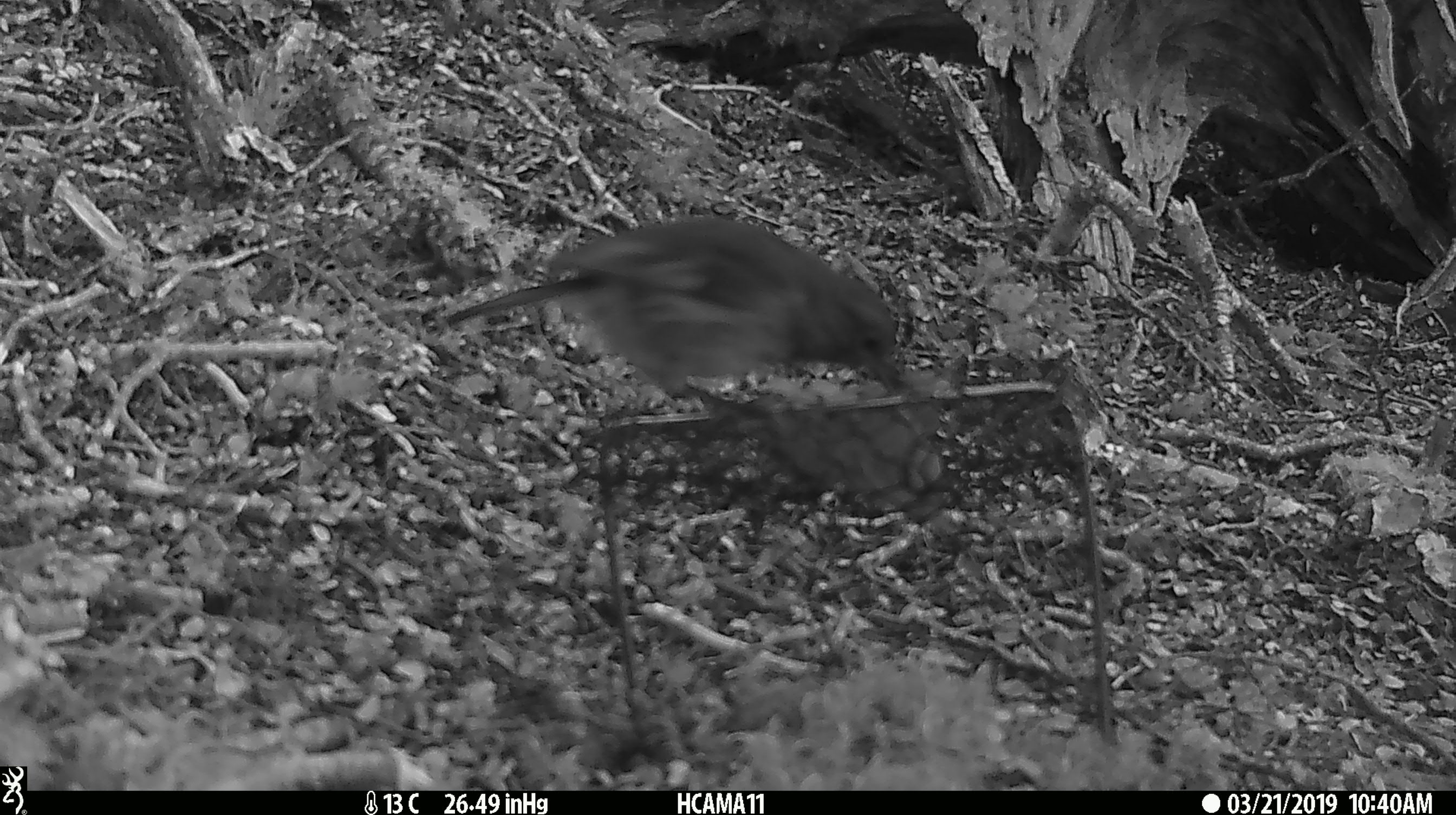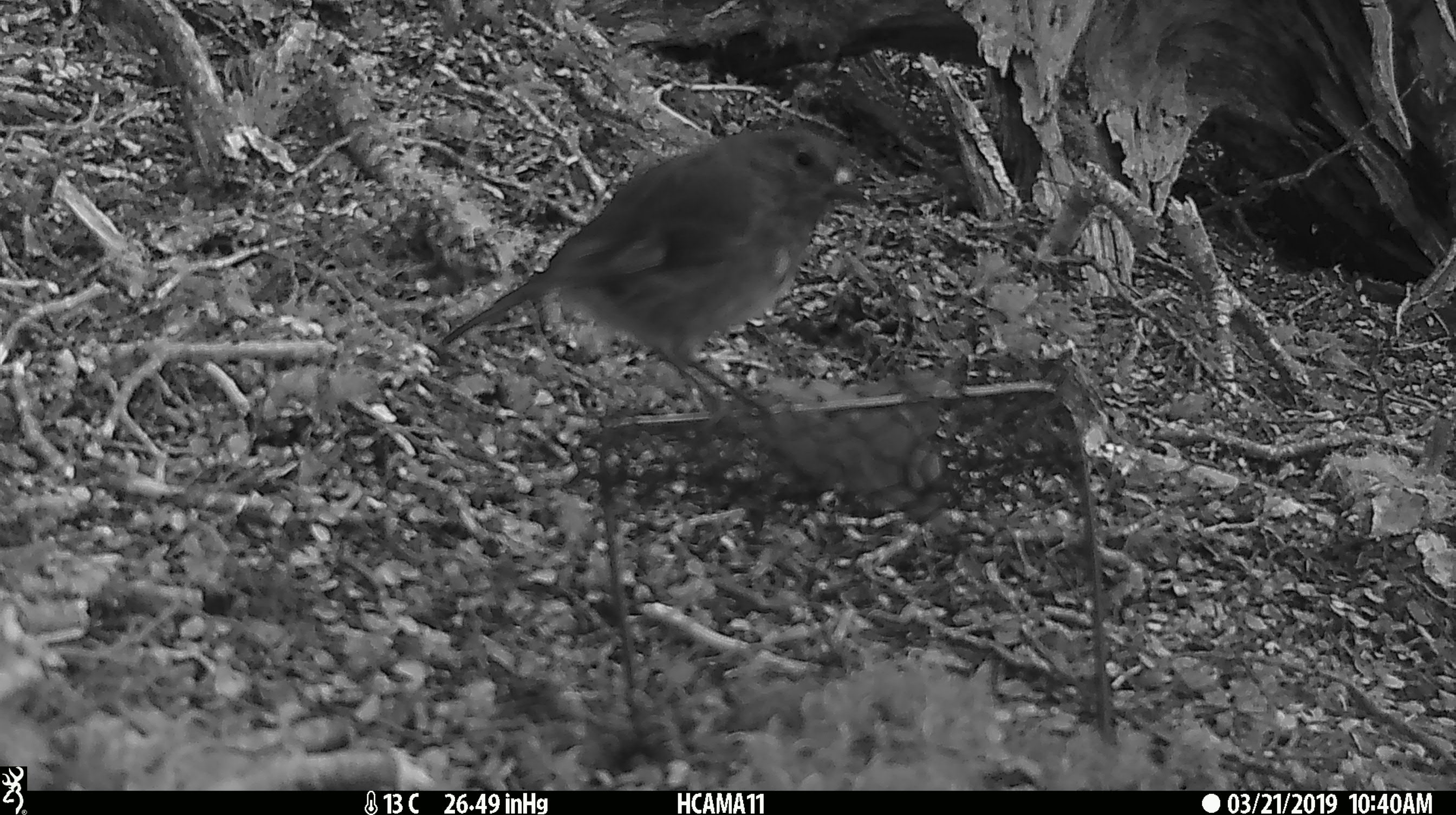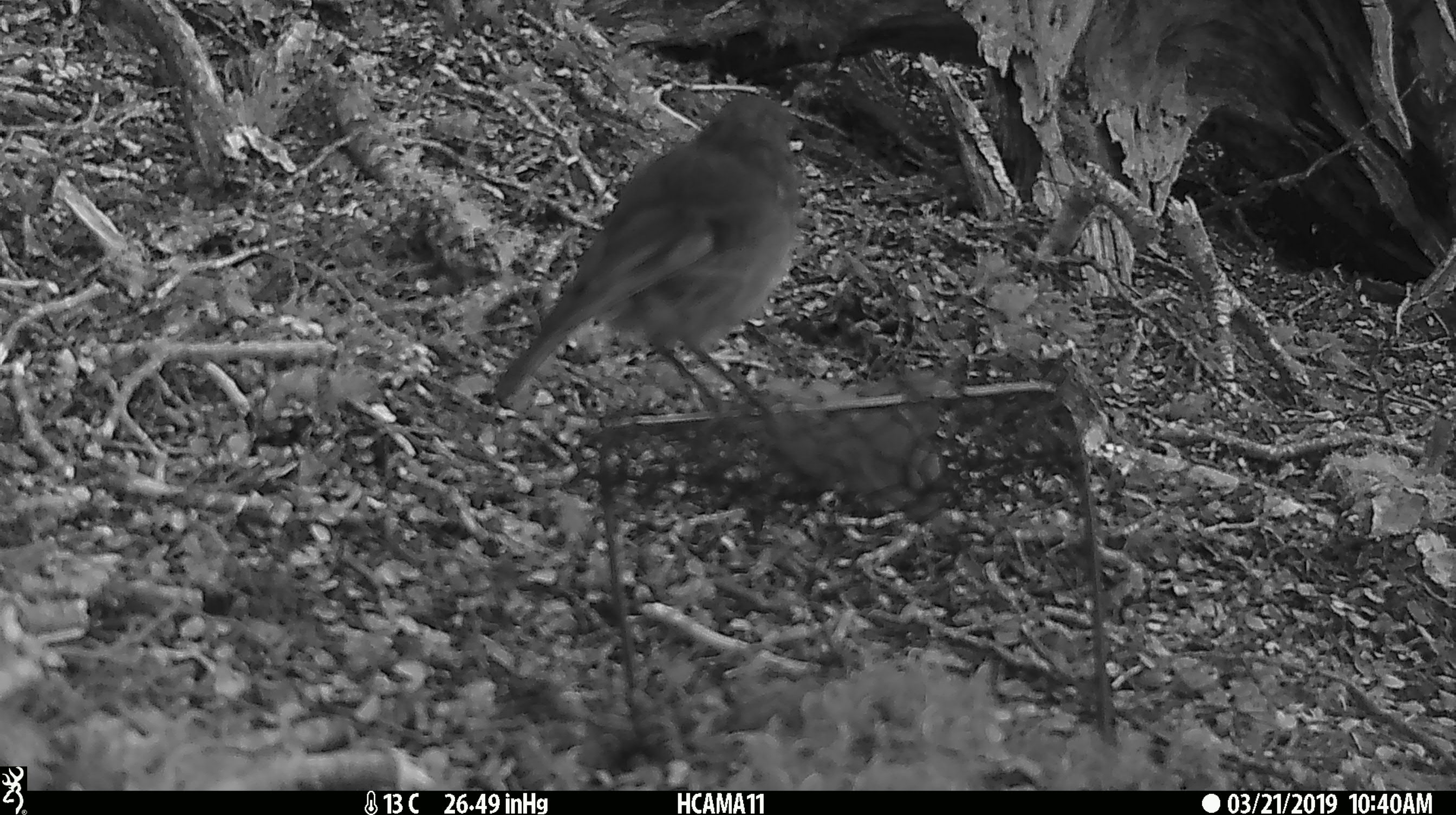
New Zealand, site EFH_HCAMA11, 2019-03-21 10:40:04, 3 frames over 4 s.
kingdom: Animalia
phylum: Chordata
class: Aves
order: Passeriformes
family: Petroicidae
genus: Petroica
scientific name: Petroica australis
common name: new zealand robin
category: robin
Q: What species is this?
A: Robin (new zealand robin) (Petroica australis).